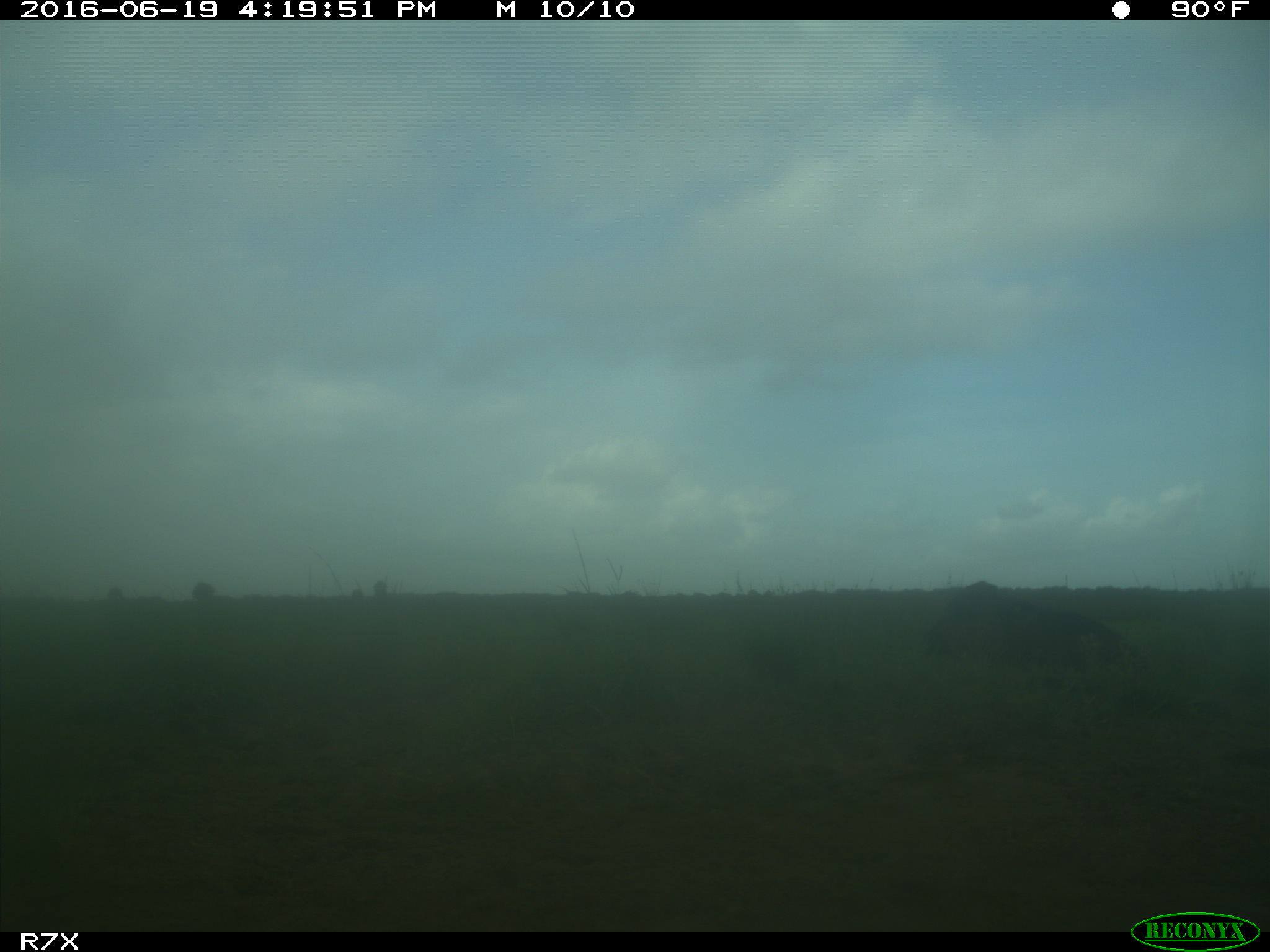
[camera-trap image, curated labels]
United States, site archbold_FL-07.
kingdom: Animalia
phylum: Chordata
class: Mammalia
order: Artiodactyla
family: Bovidae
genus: Bos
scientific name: Bos taurus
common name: domestic cow